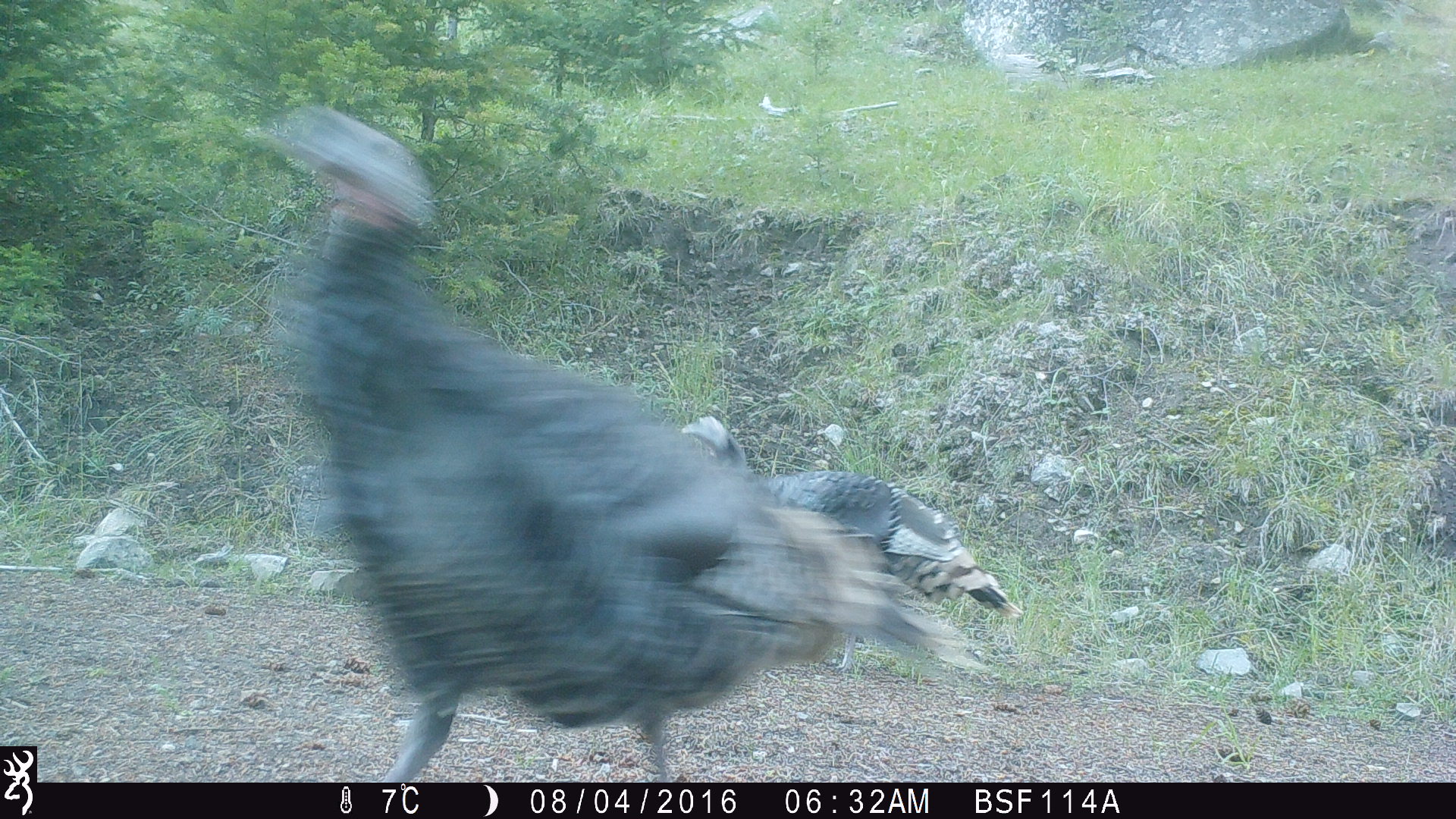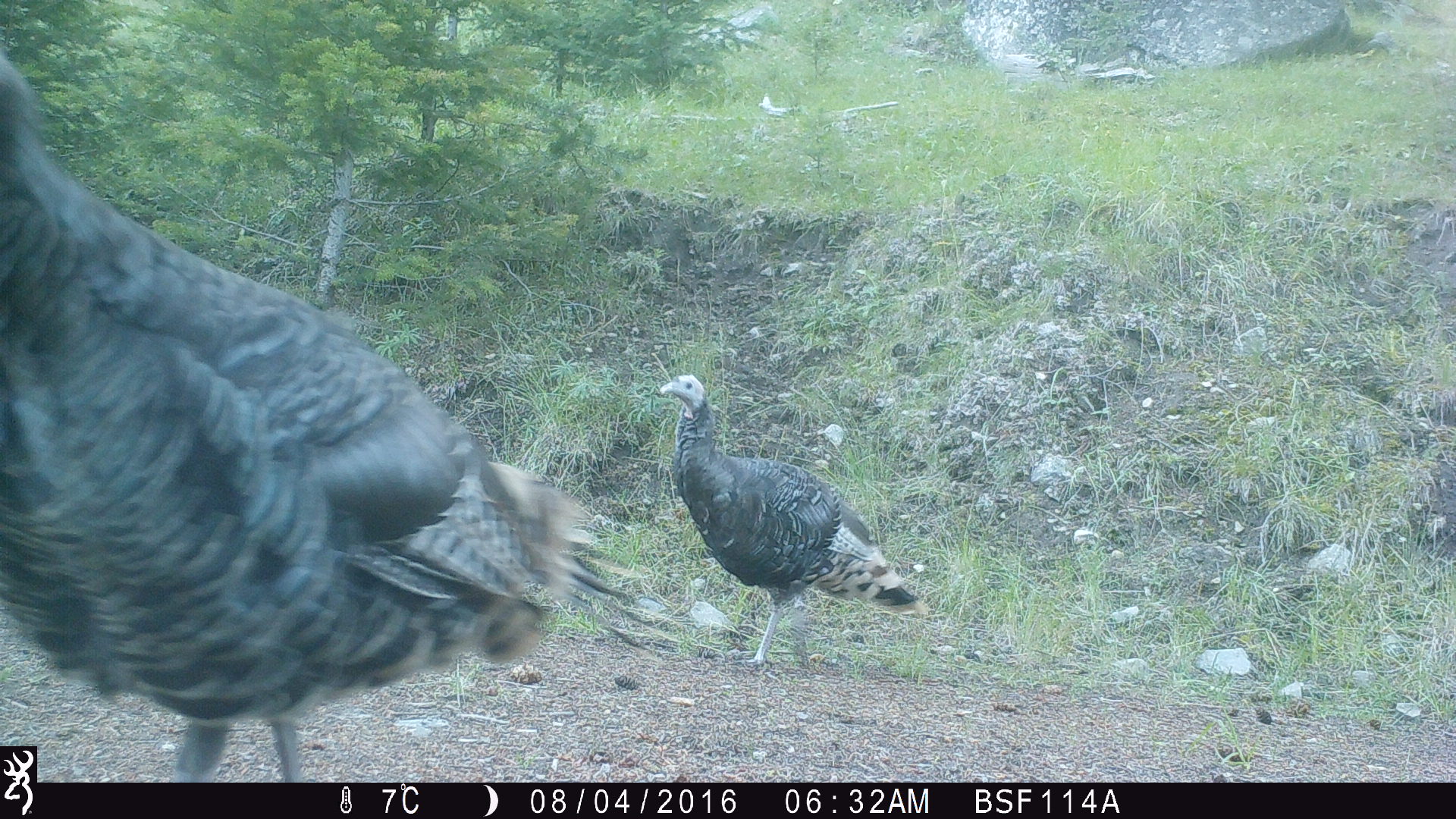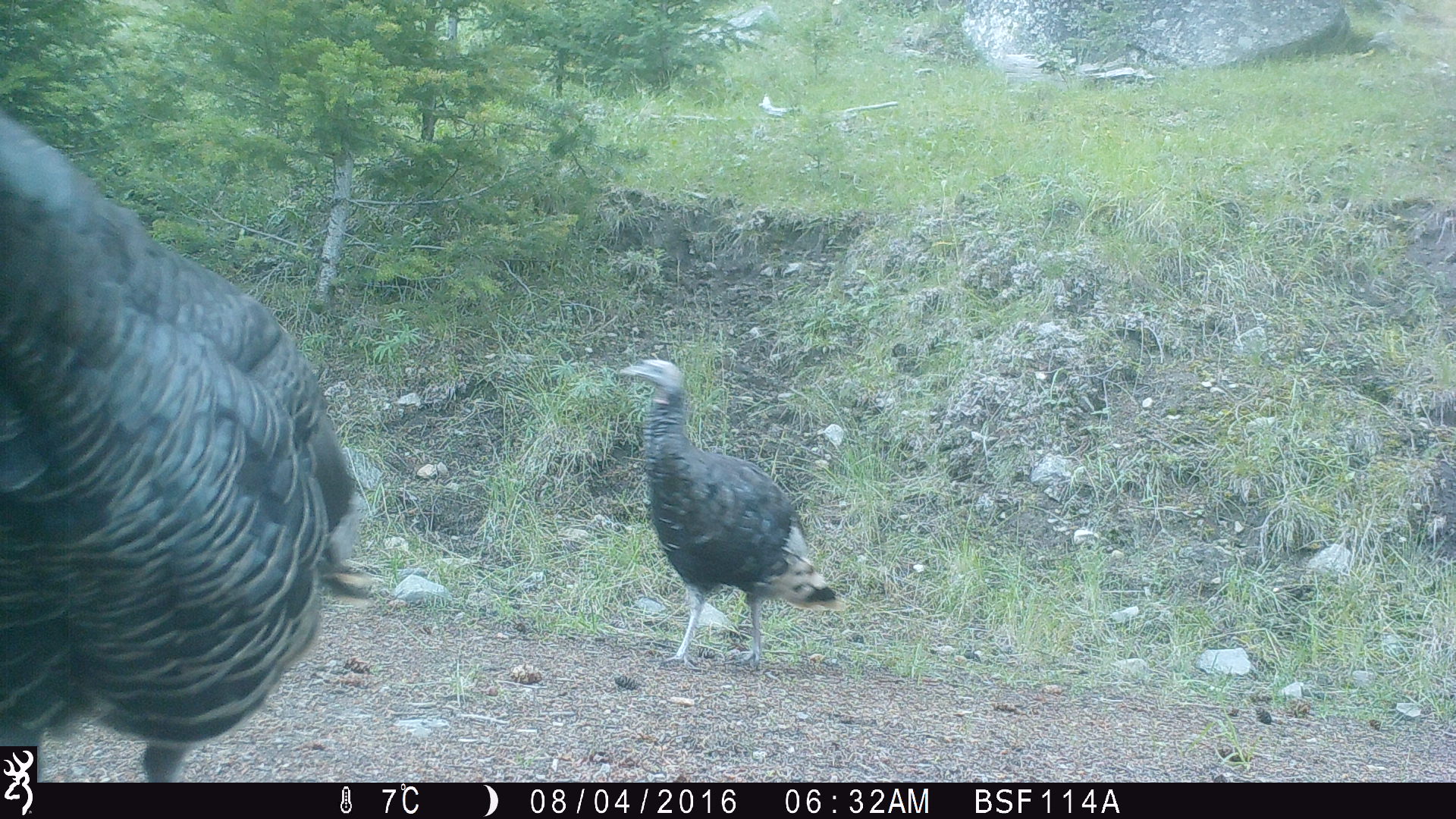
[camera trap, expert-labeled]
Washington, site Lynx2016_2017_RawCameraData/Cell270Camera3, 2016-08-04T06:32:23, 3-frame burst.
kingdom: Animalia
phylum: Chordata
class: Aves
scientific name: Aves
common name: birds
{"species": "Aves (birds)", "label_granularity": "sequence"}